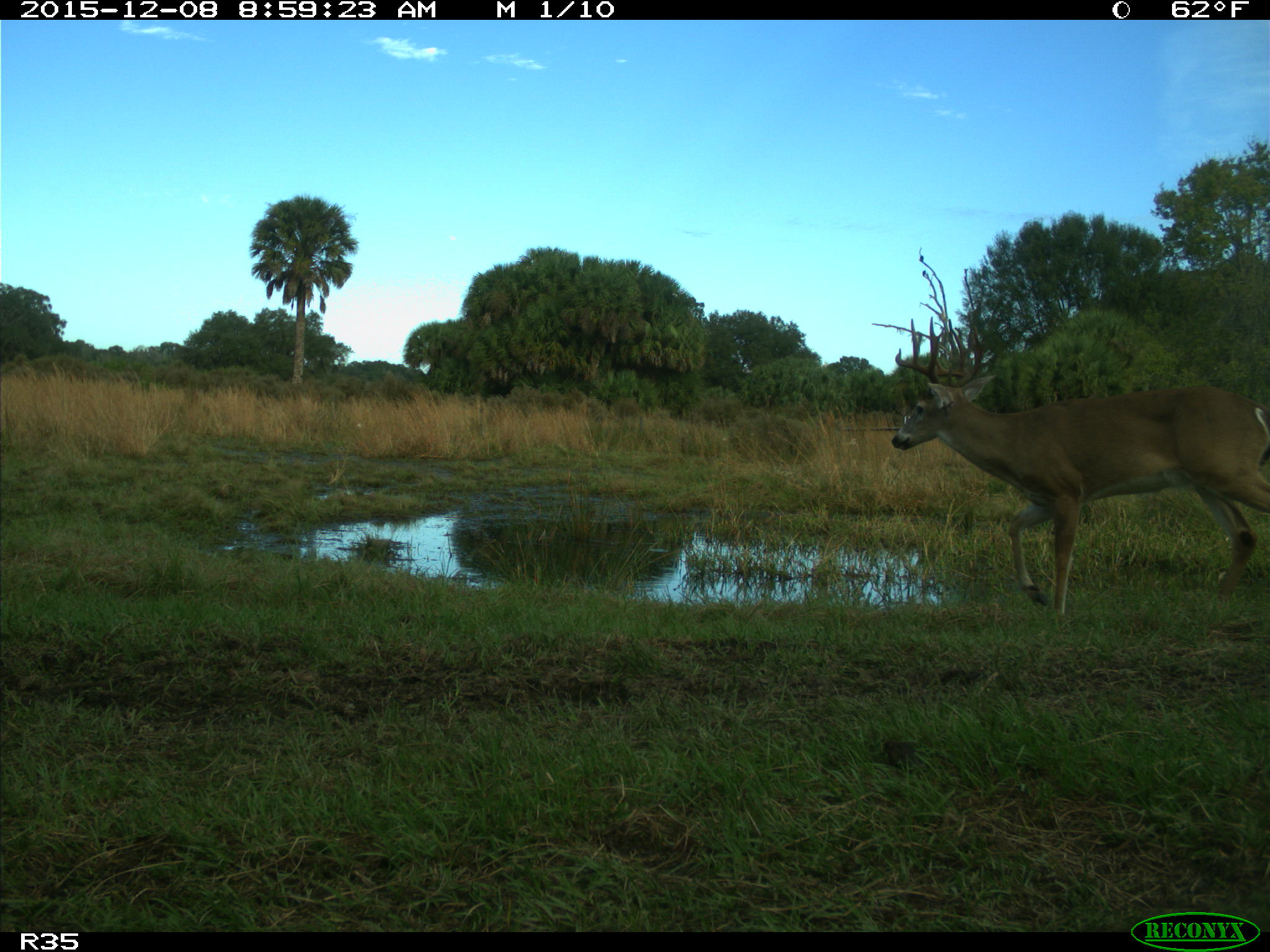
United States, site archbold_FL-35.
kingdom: Animalia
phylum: Chordata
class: Mammalia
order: Artiodactyla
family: Cervidae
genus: Odocoileus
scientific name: Odocoileus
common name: deer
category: unidentified deer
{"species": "unidentified deer (deer) (Odocoileus)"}